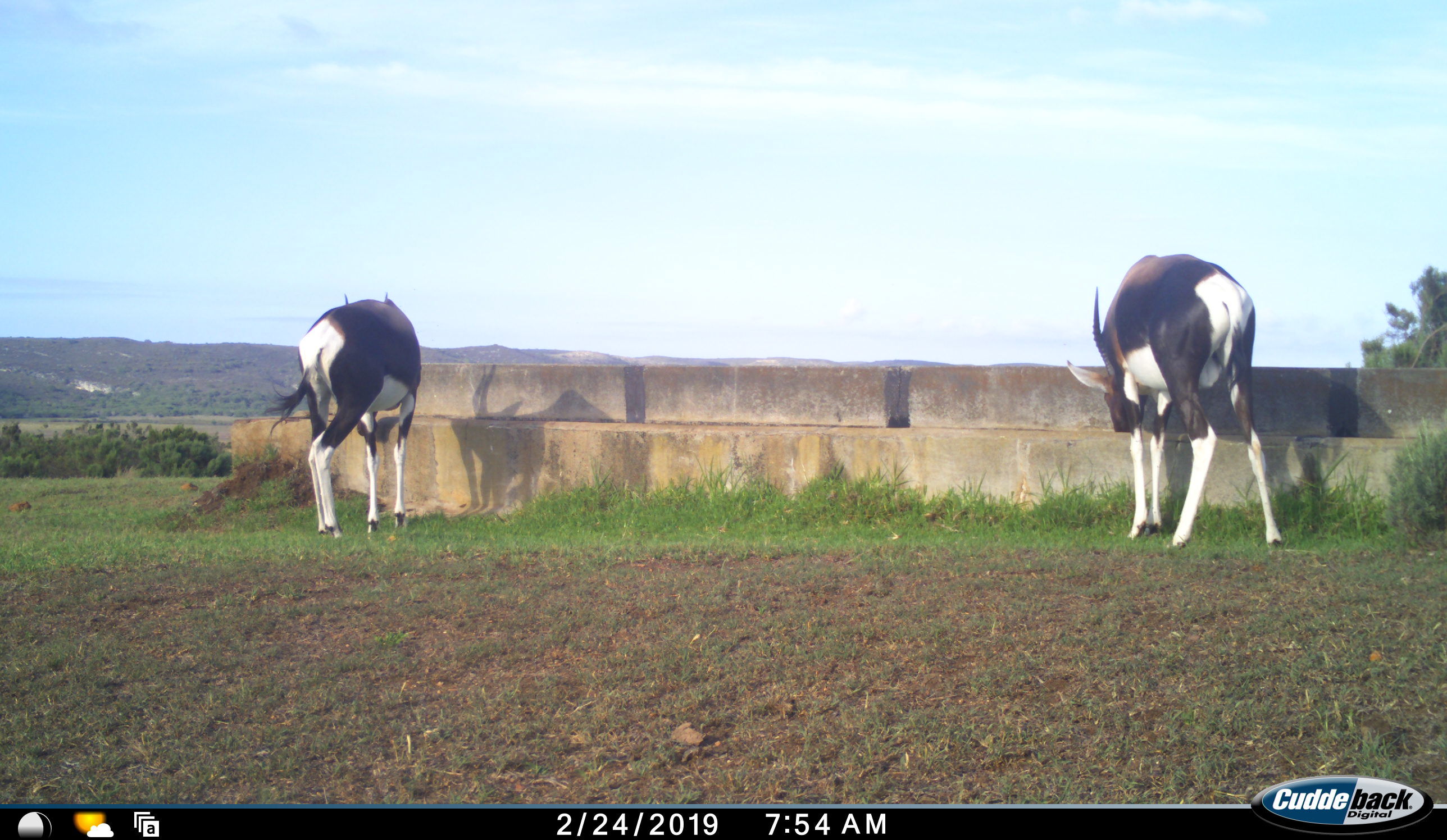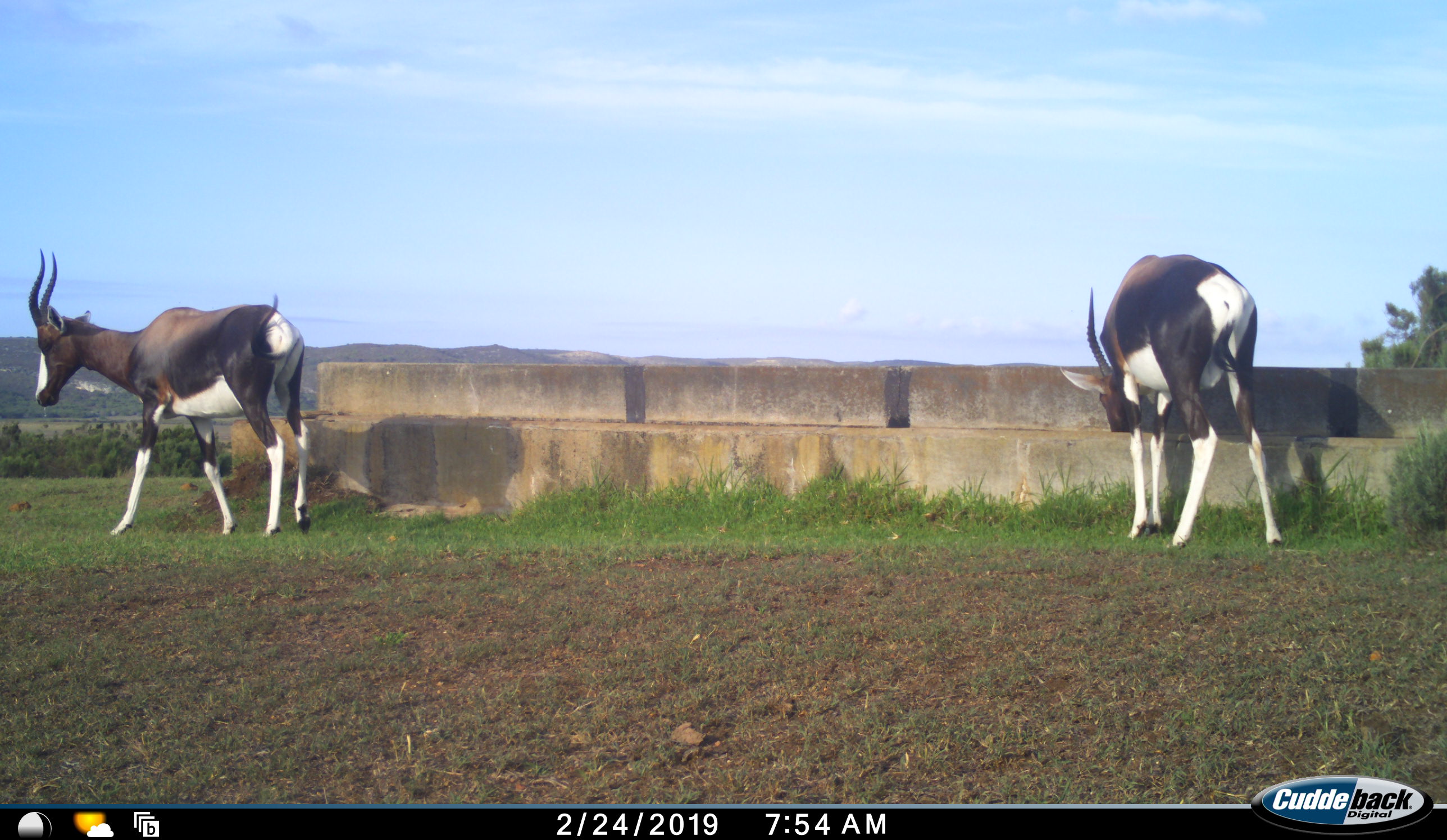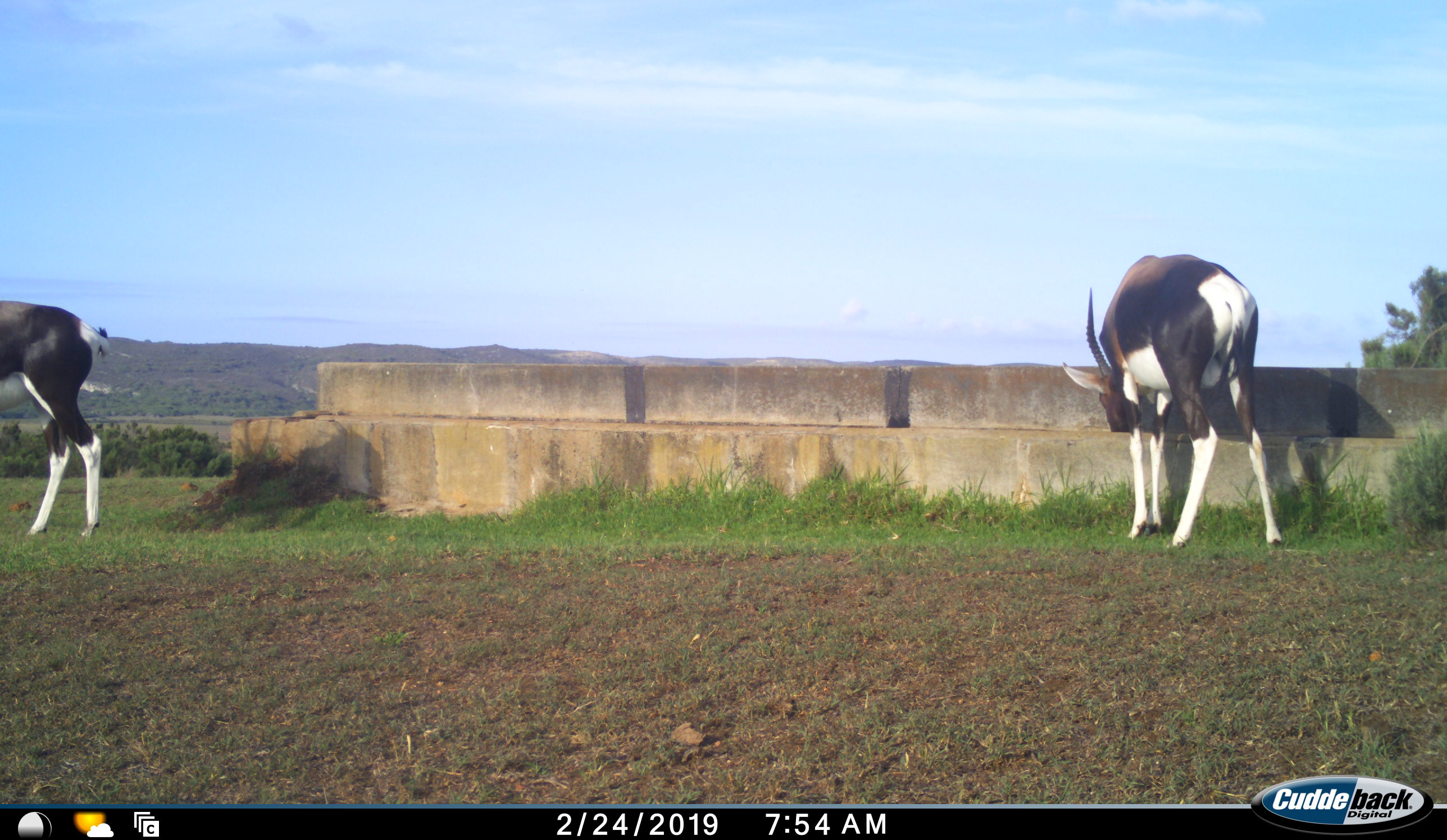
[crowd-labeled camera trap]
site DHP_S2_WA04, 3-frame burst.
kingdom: Animalia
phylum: Chordata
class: Mammalia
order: Artiodactyla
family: Bovidae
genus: Damaliscus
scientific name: Damaliscus pygargus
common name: bontebok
Bontebok (Damaliscus pygargus), count 2. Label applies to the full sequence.